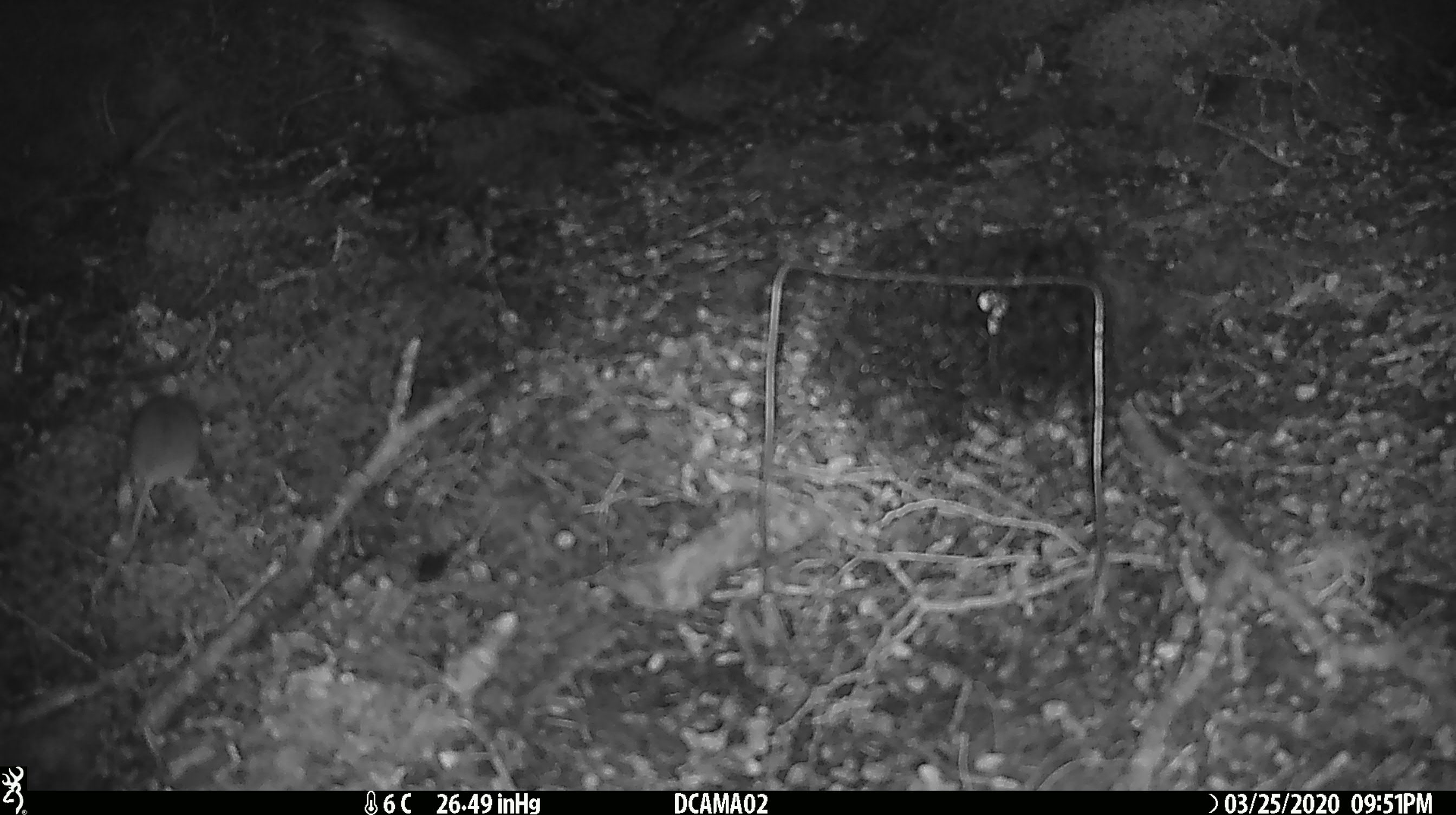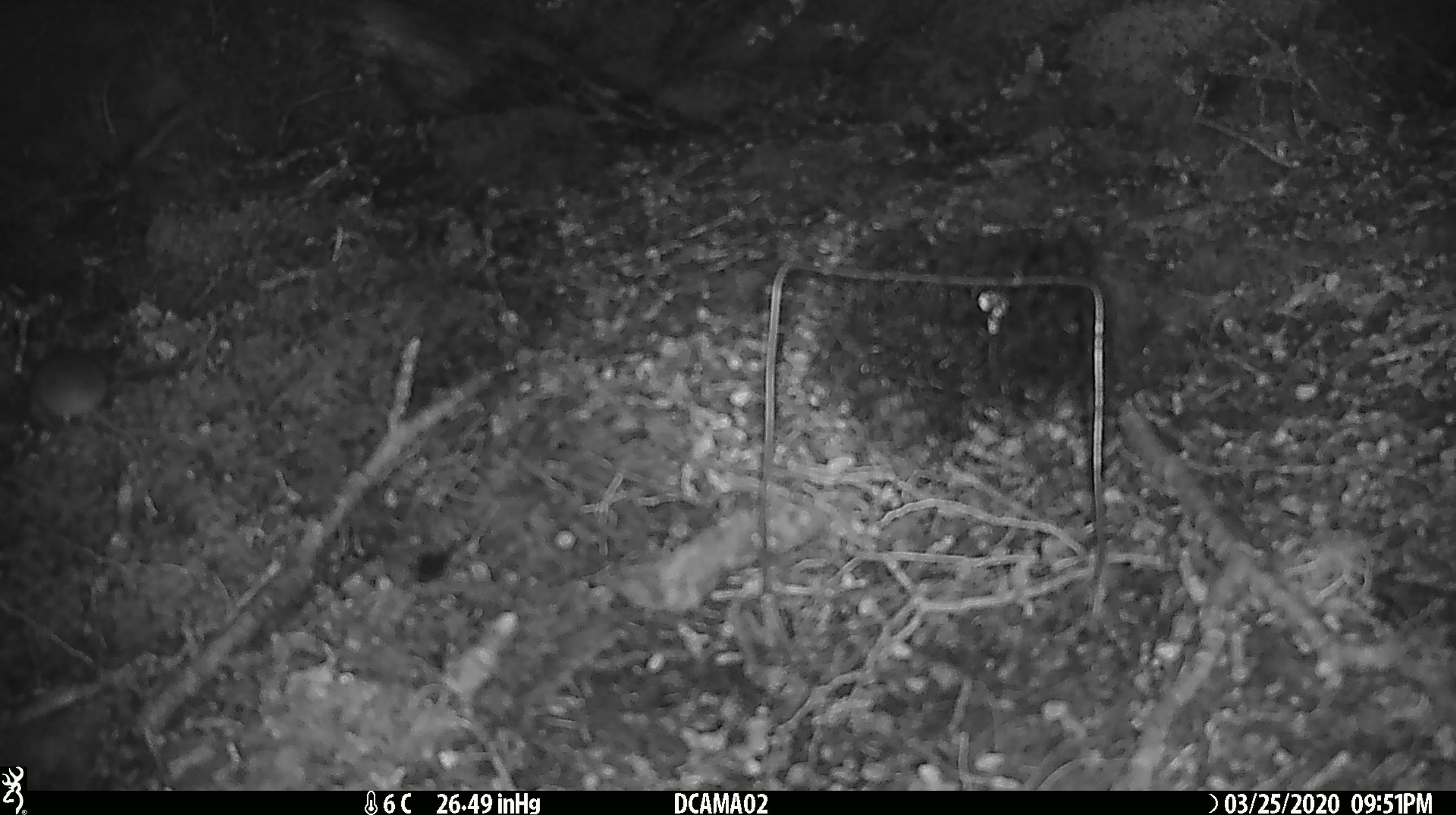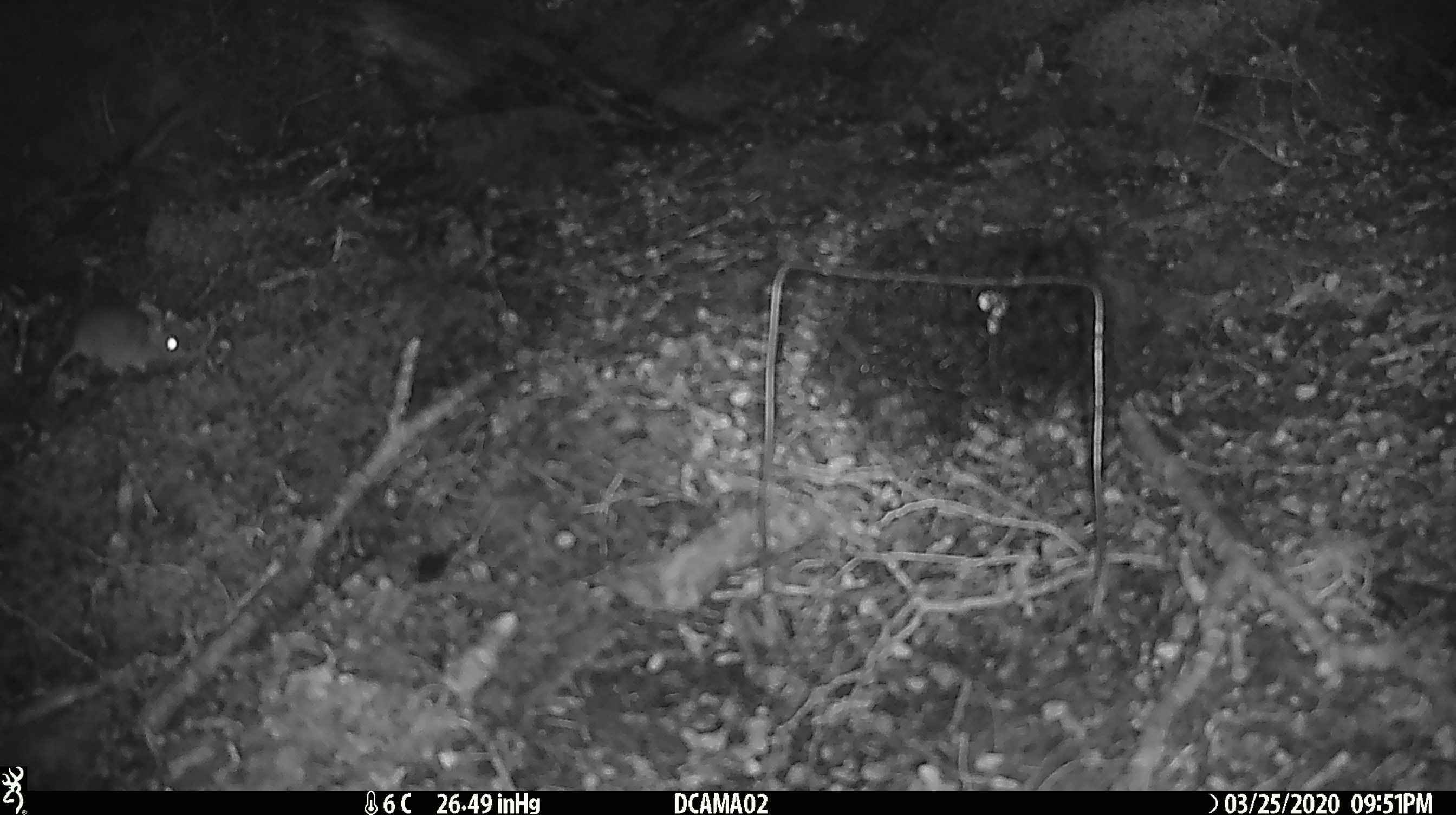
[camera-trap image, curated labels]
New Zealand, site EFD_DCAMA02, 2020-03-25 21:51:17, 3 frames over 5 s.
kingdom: Animalia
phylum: Chordata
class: Mammalia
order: Rodentia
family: Muridae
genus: Mus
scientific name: Mus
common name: mouse